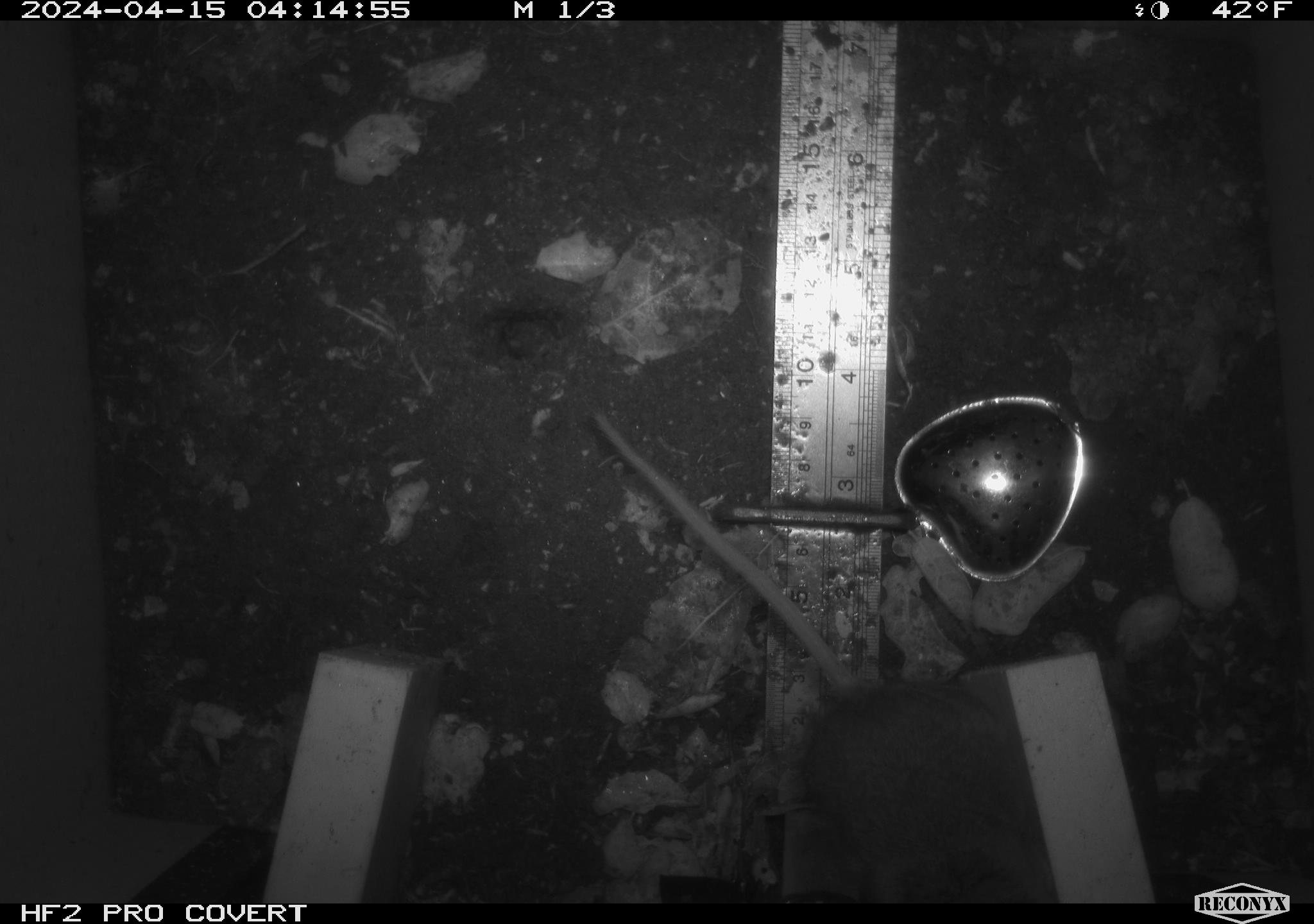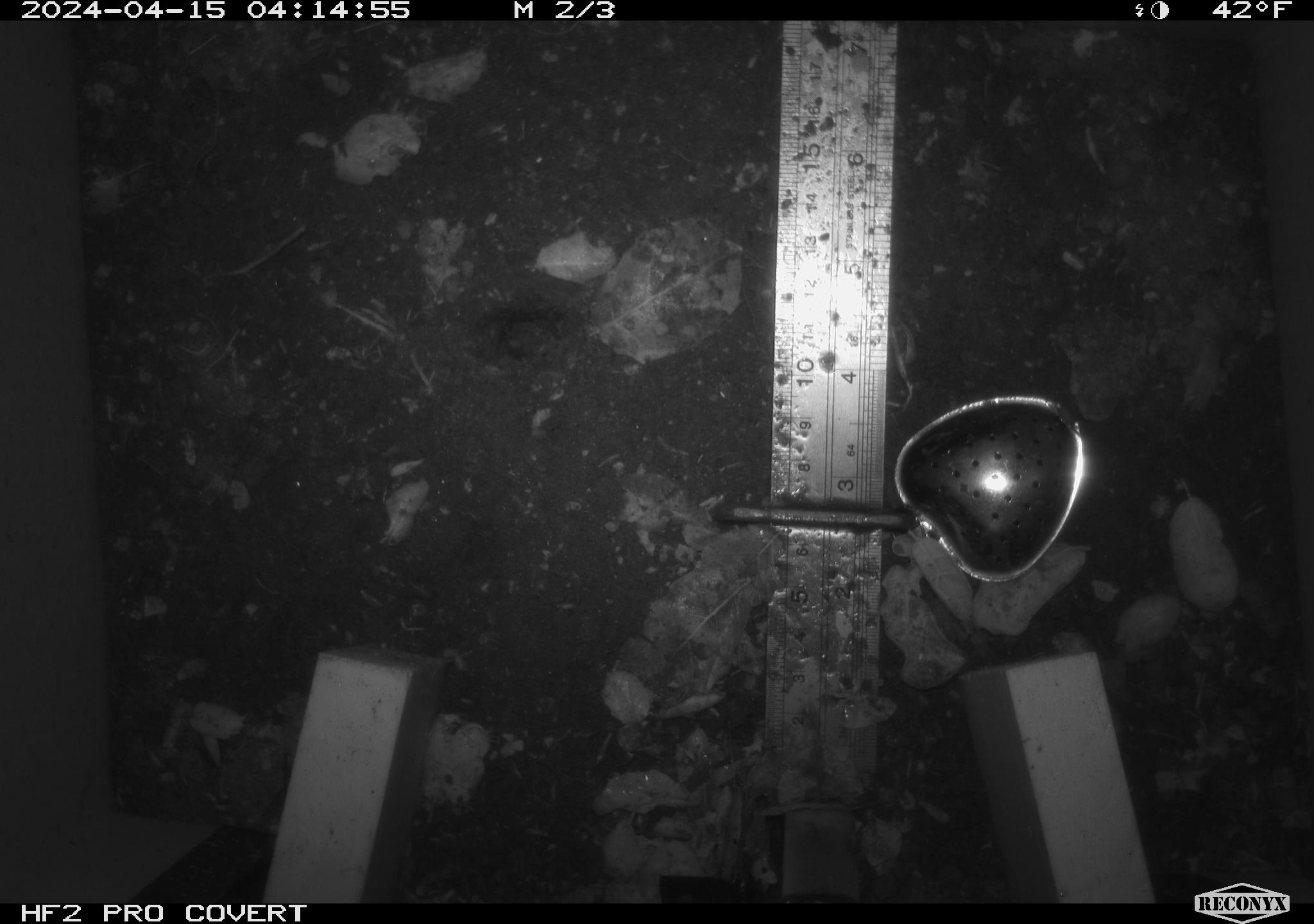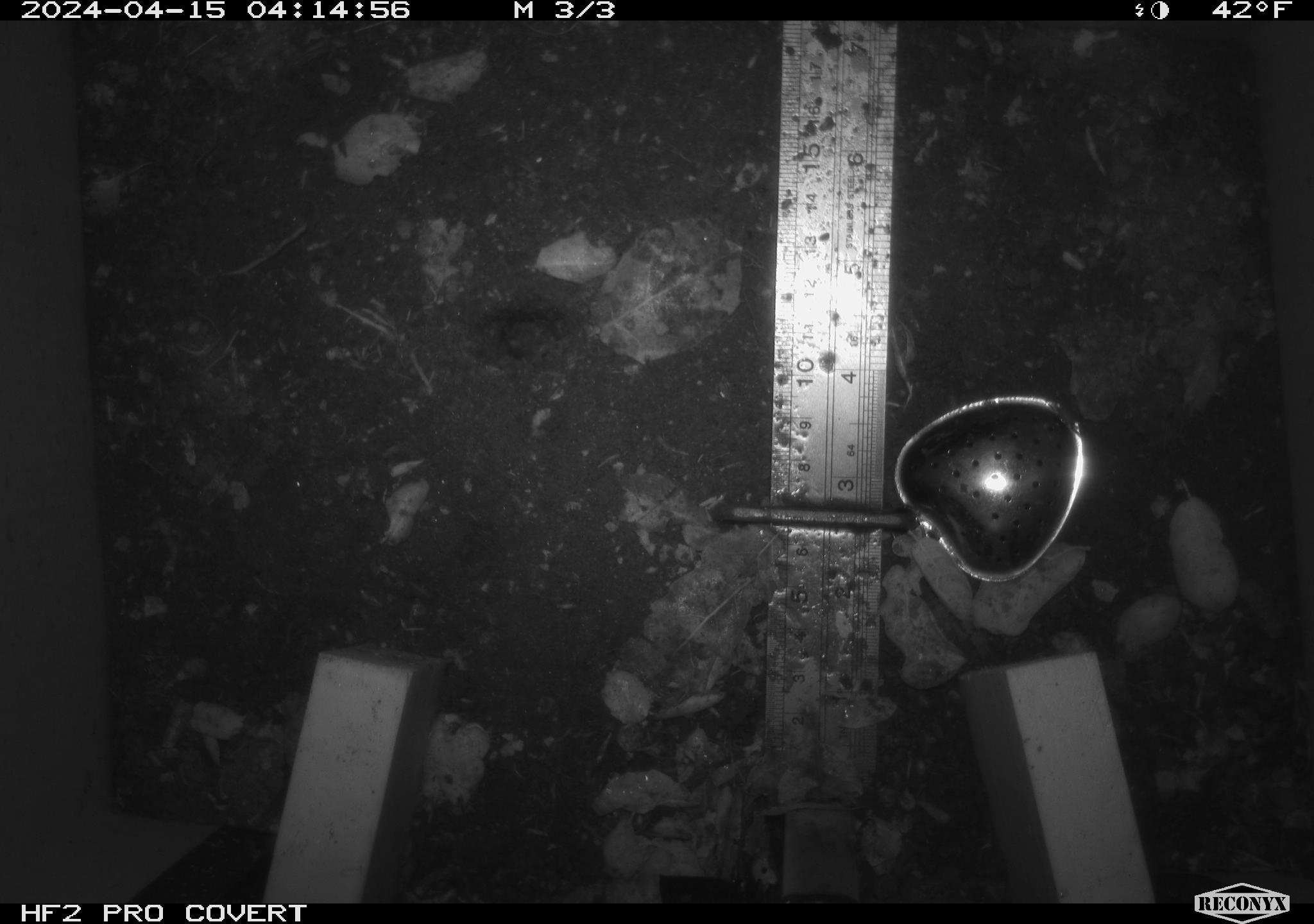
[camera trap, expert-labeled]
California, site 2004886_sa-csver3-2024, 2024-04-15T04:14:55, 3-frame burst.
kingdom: Animalia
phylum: Chordata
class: Mammalia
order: Rodentia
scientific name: Rodentia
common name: rodent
Rodent (Rodentia).